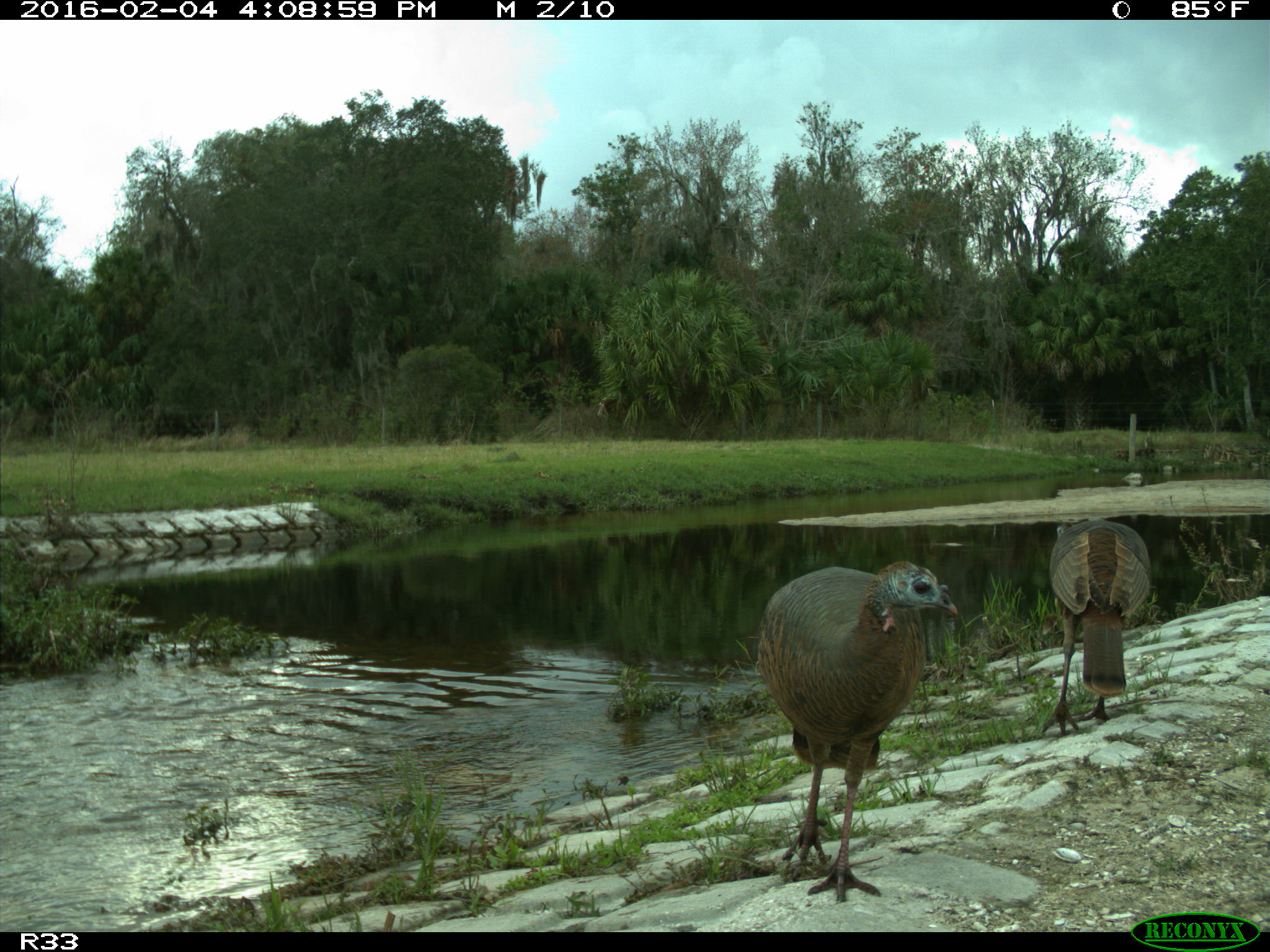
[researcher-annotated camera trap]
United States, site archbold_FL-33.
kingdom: Animalia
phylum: Chordata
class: Aves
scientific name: Aves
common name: birds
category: unidentified bird